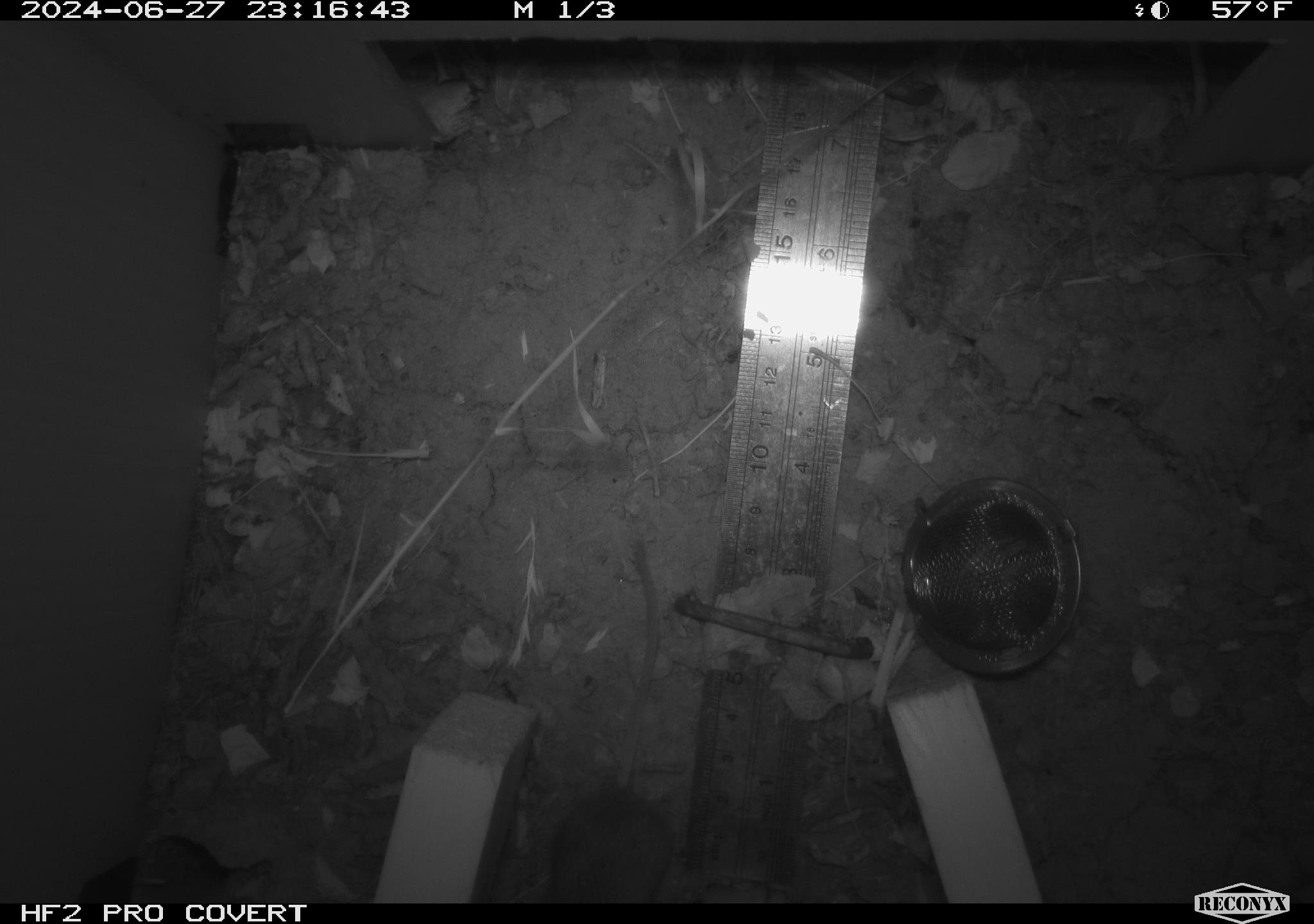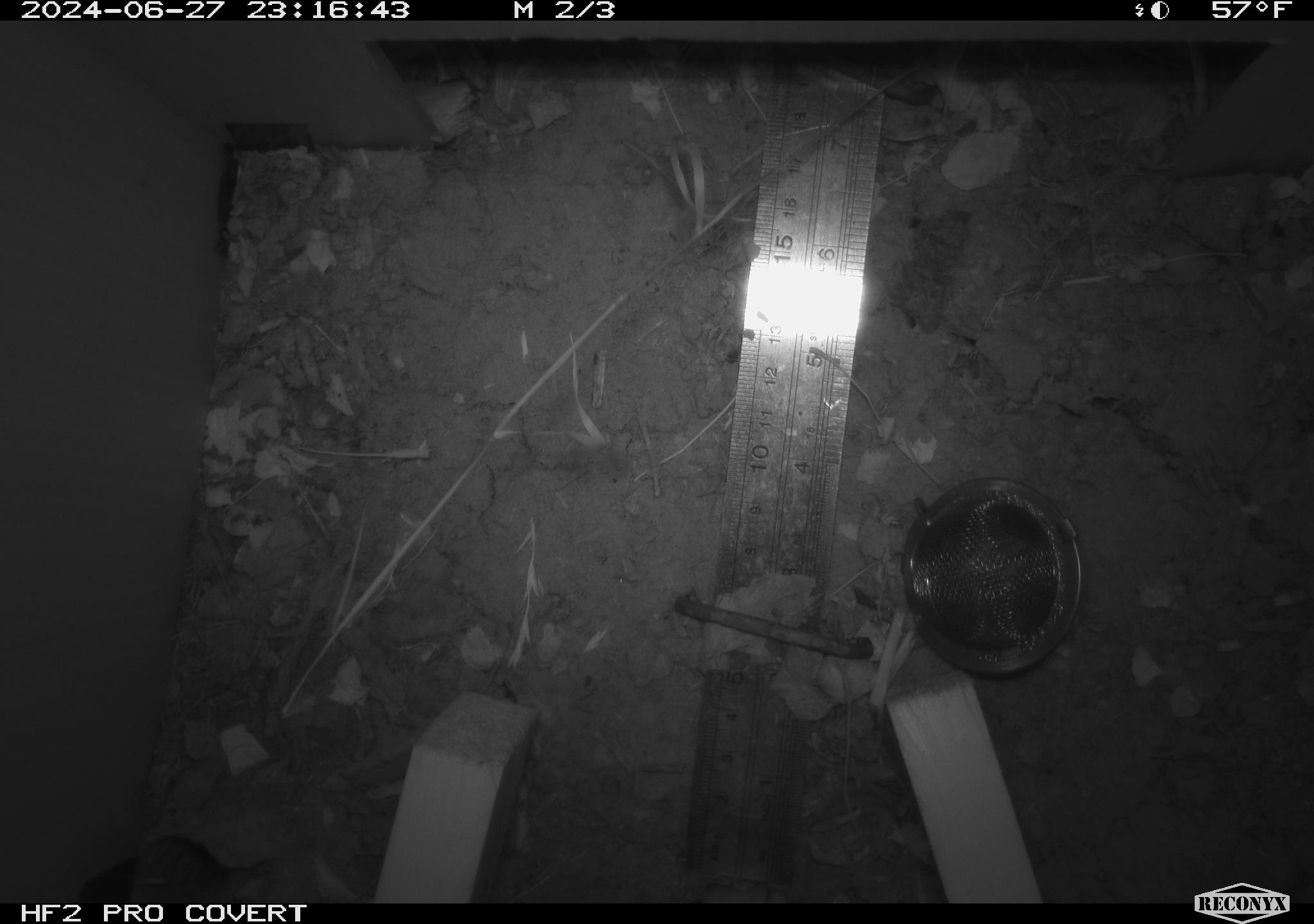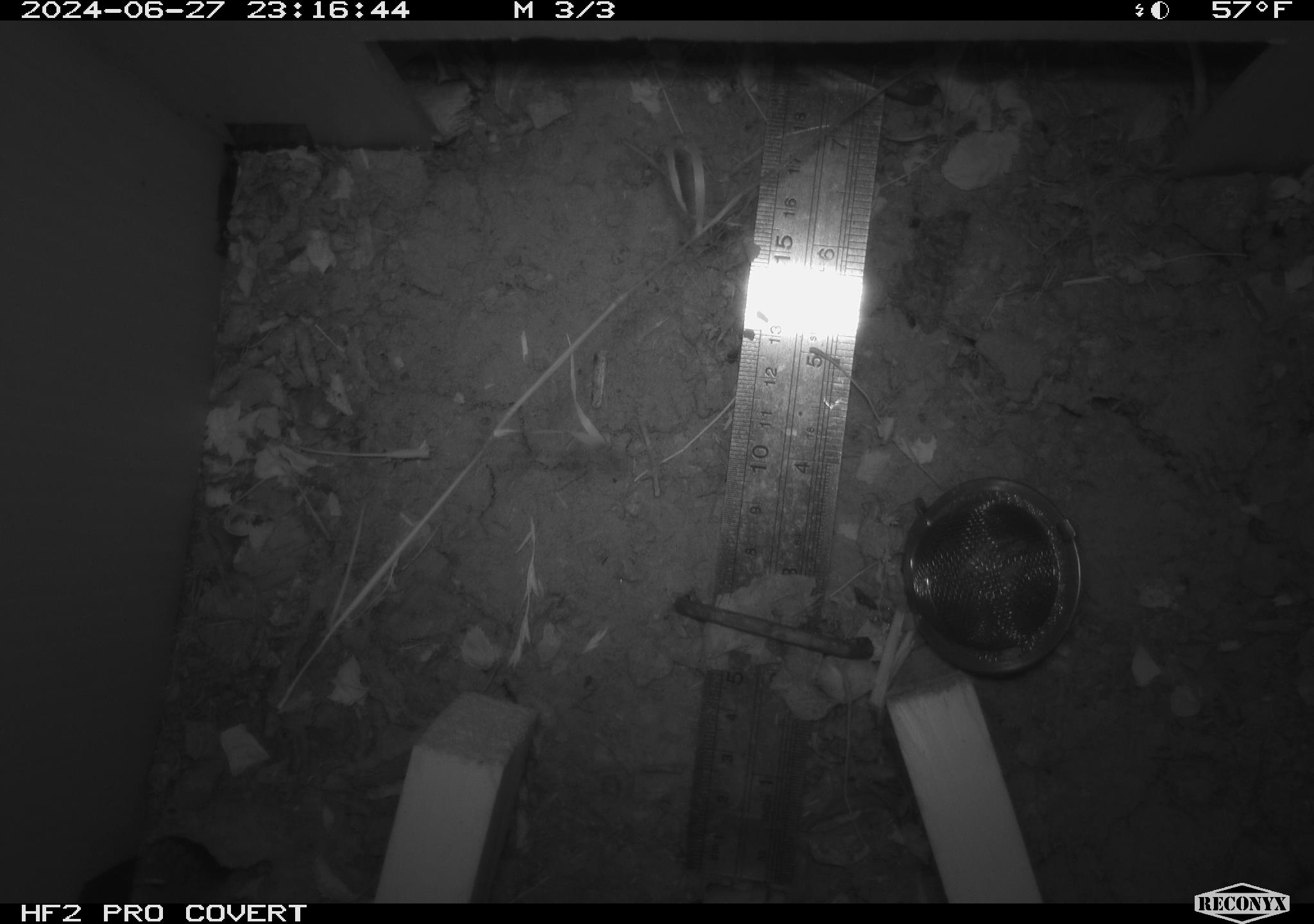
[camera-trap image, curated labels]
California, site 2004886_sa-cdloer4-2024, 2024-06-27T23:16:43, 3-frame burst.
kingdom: Animalia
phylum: Chordata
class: Mammalia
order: Rodentia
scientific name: Rodentia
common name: rodent